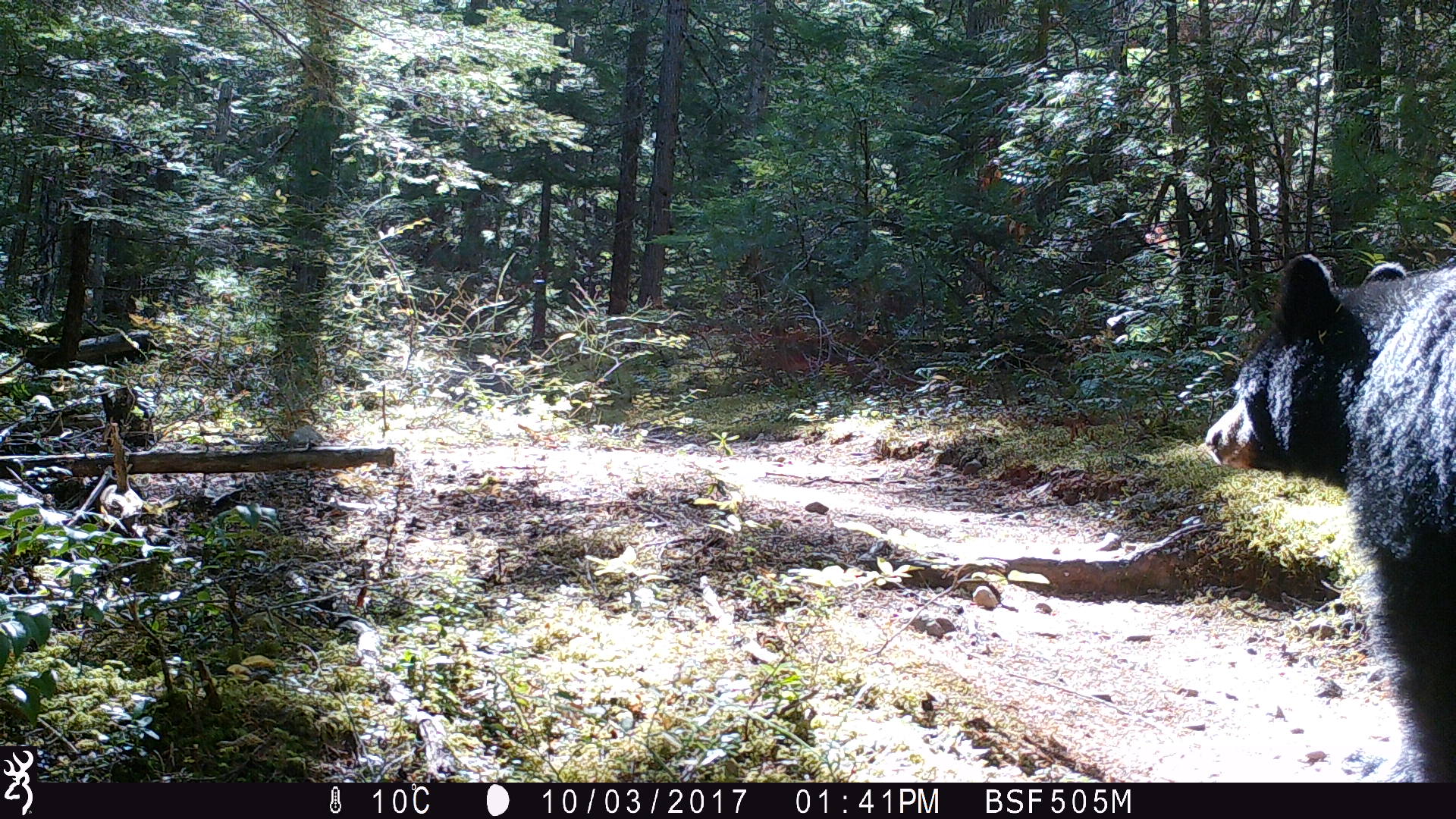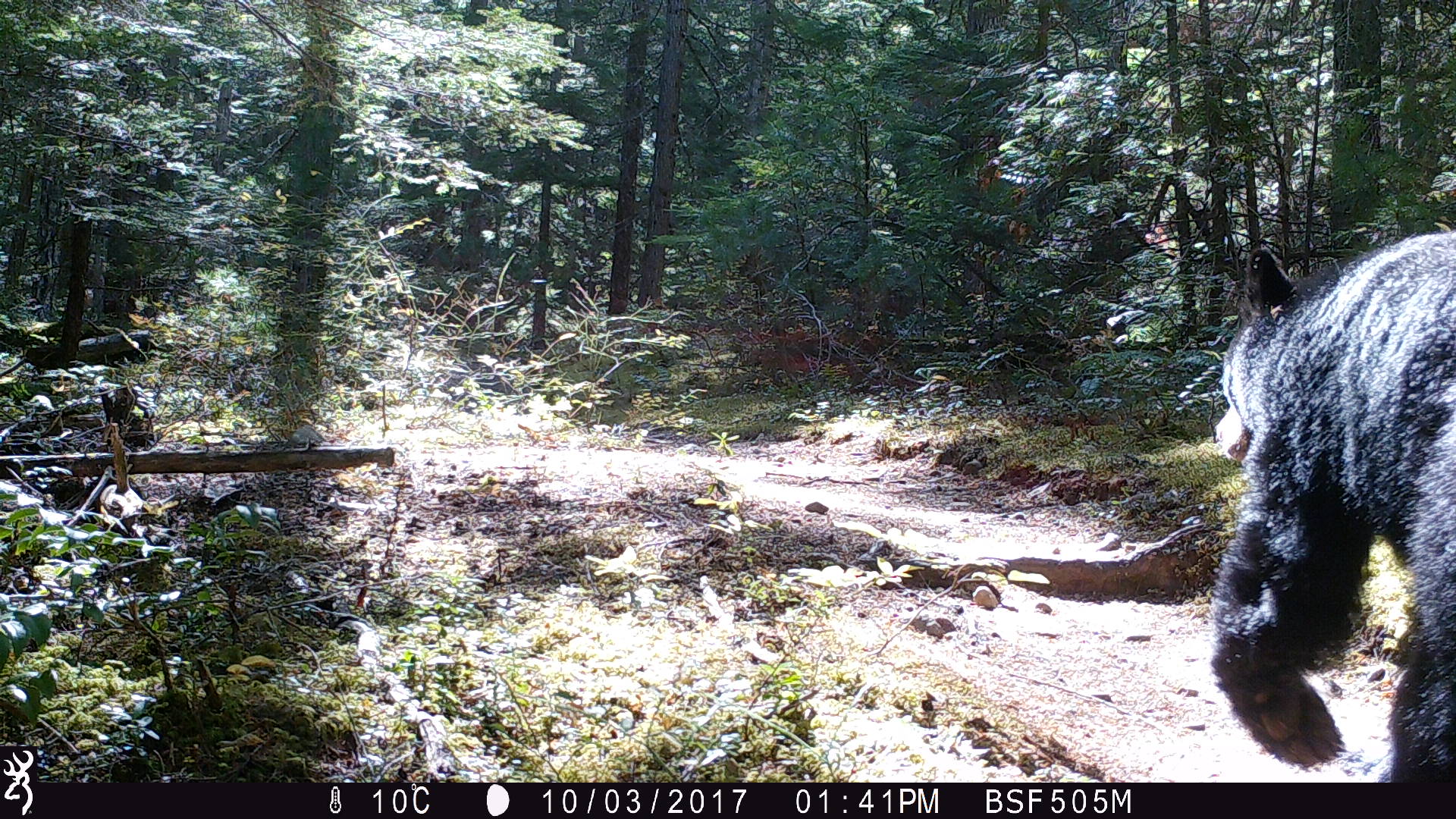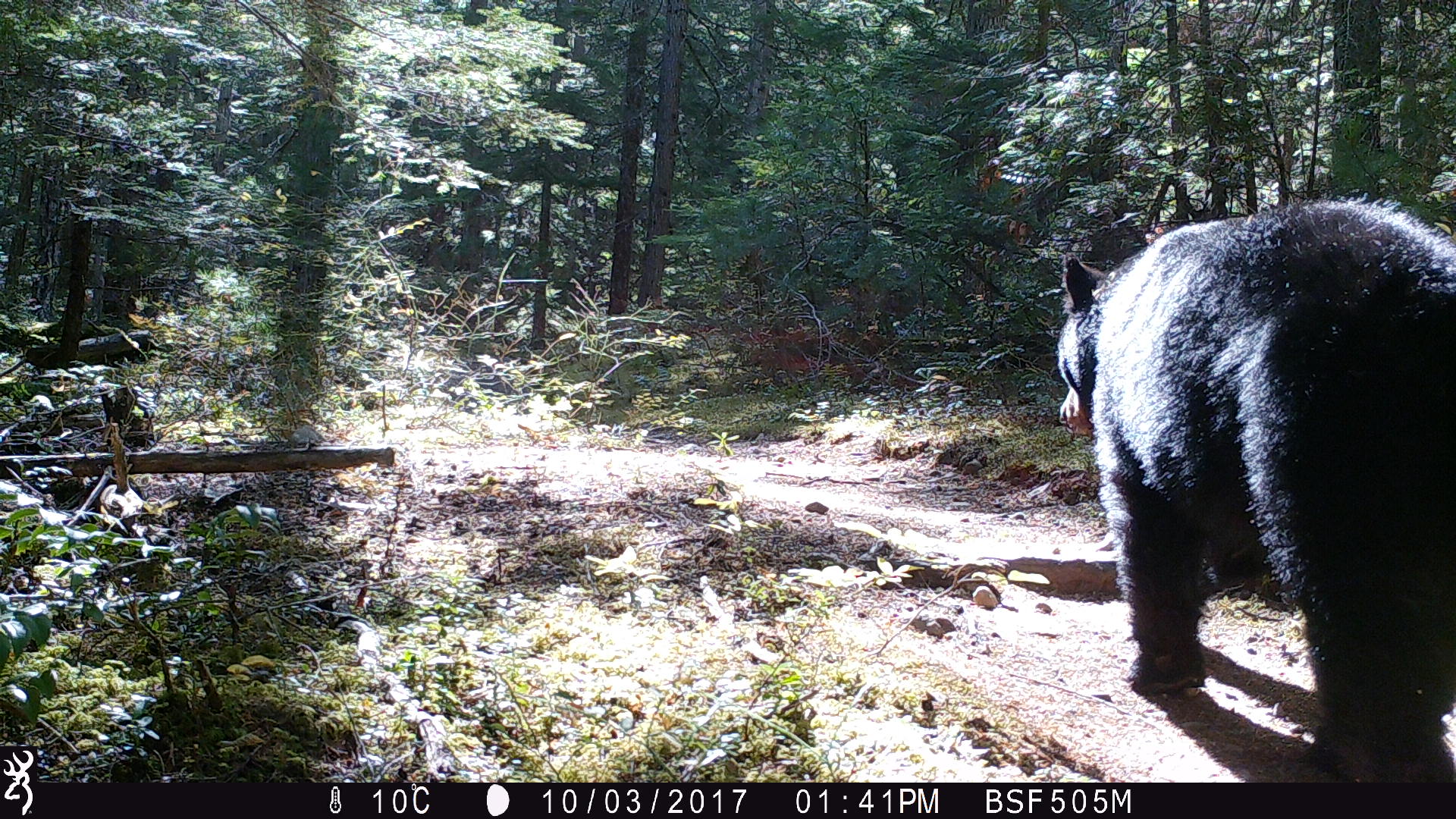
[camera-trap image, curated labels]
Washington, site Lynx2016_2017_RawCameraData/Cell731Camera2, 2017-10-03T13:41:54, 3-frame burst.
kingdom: Animalia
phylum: Chordata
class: Mammalia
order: Carnivora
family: Ursidae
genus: Ursus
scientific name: Ursus americanus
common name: american black bear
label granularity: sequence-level